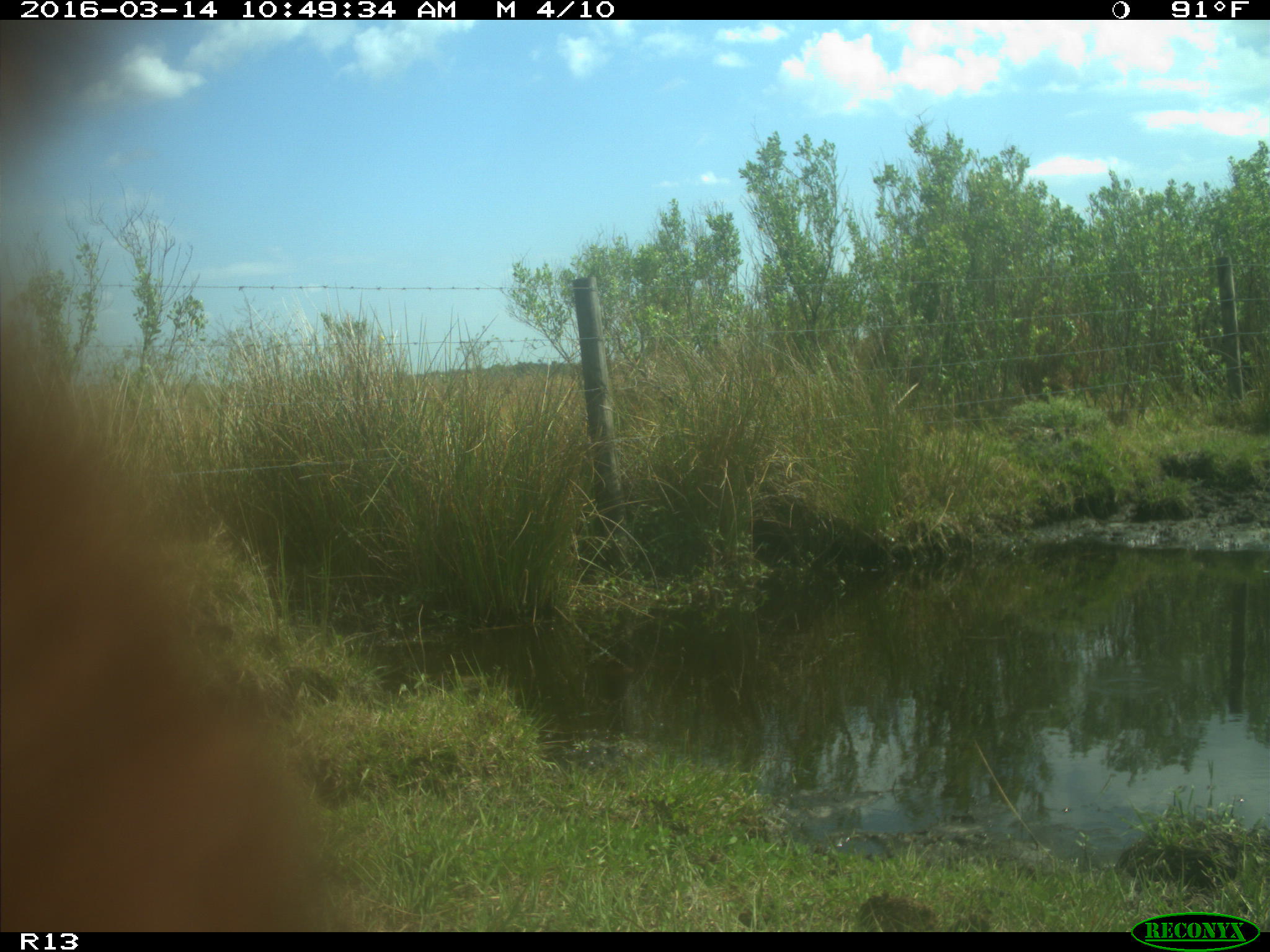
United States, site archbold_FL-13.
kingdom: Animalia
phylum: Chordata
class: Mammalia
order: Artiodactyla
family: Bovidae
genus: Bos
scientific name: Bos taurus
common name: domestic cow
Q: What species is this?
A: Bos taurus (domestic cow).